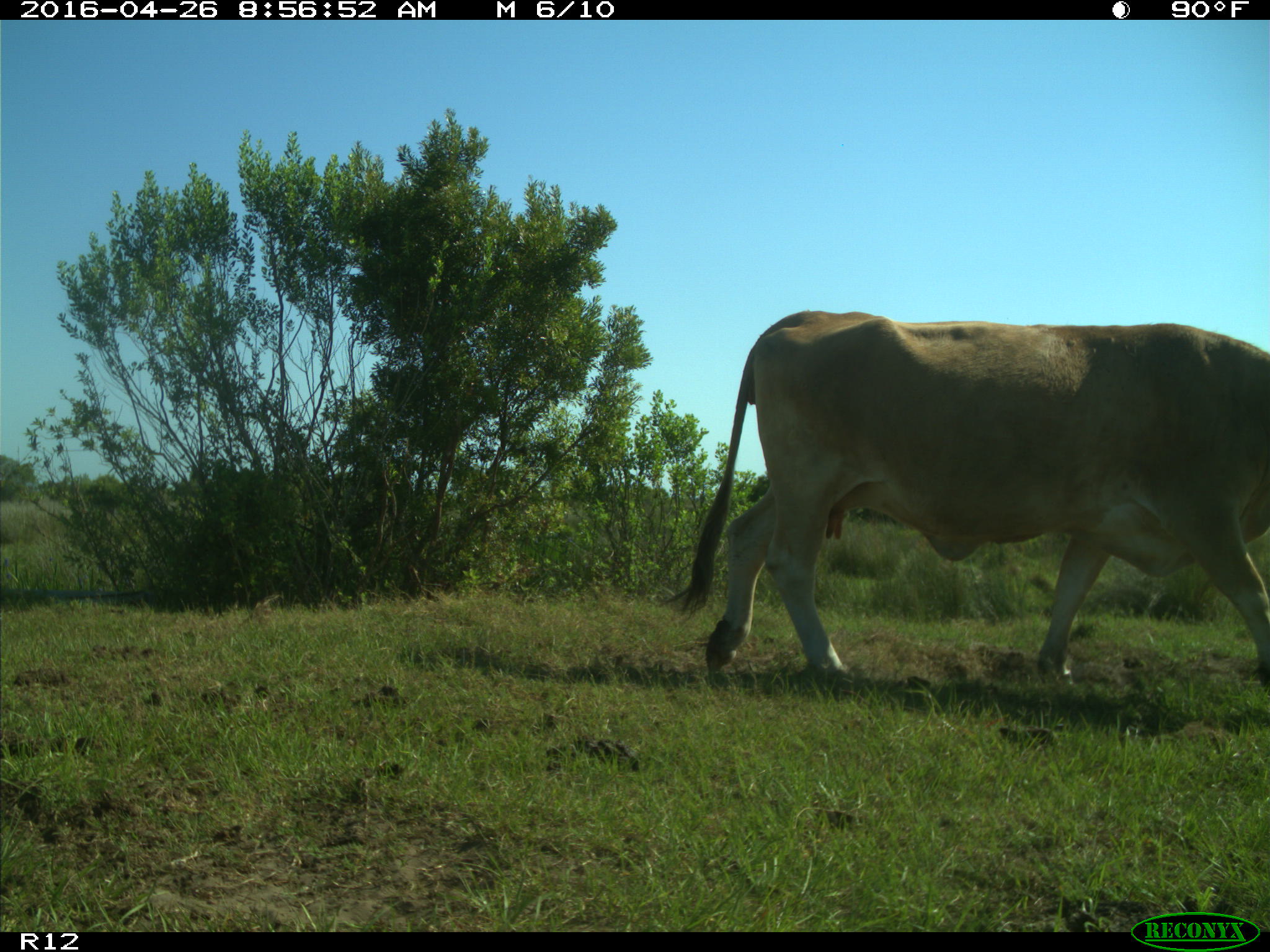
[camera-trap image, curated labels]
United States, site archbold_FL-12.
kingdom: Animalia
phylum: Chordata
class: Mammalia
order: Artiodactyla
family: Bovidae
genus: Bos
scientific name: Bos taurus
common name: domestic cow